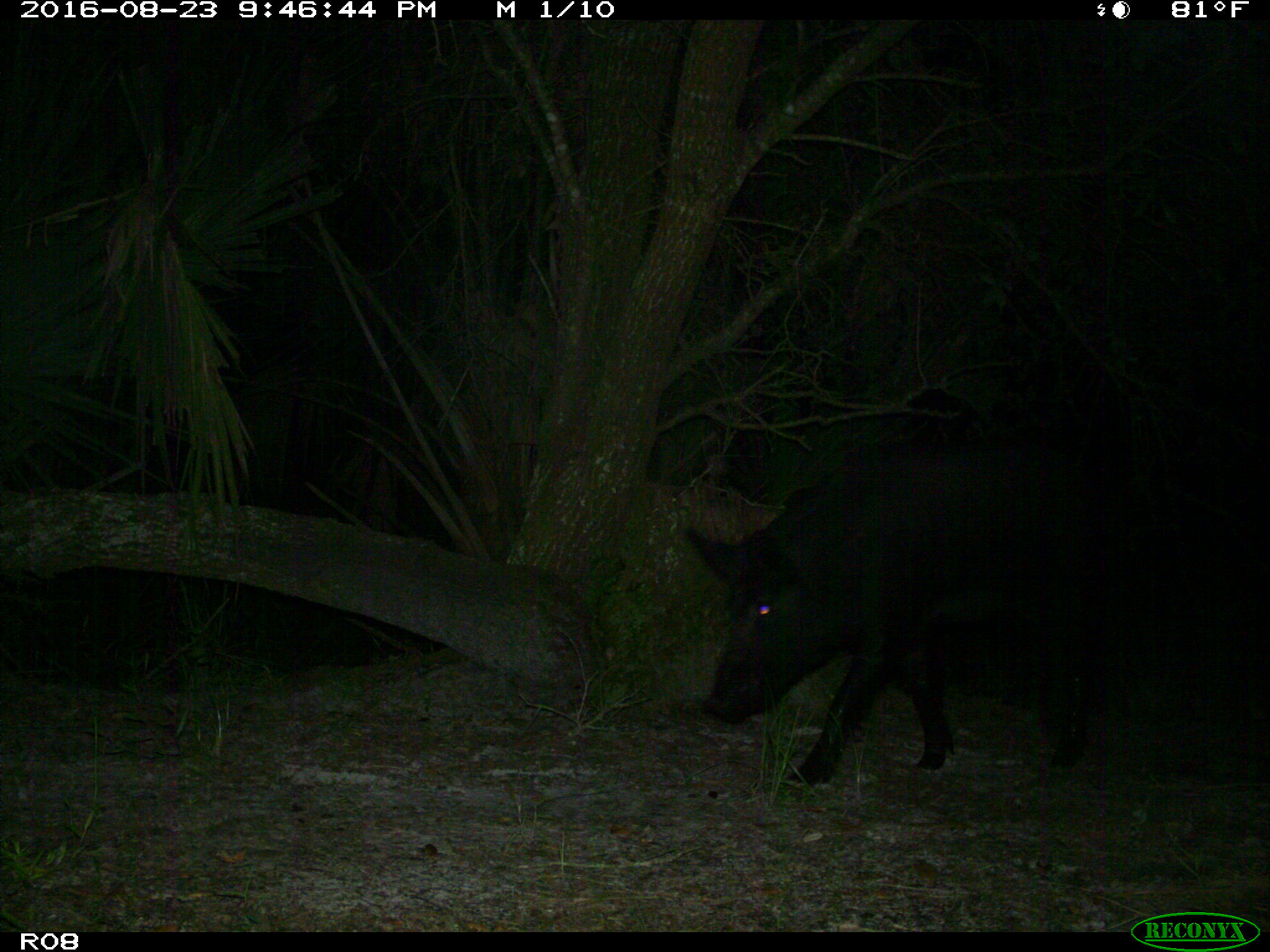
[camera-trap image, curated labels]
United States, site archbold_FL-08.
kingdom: Animalia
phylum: Chordata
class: Mammalia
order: Artiodactyla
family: Suidae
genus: Sus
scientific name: Sus scrofa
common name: wild boar